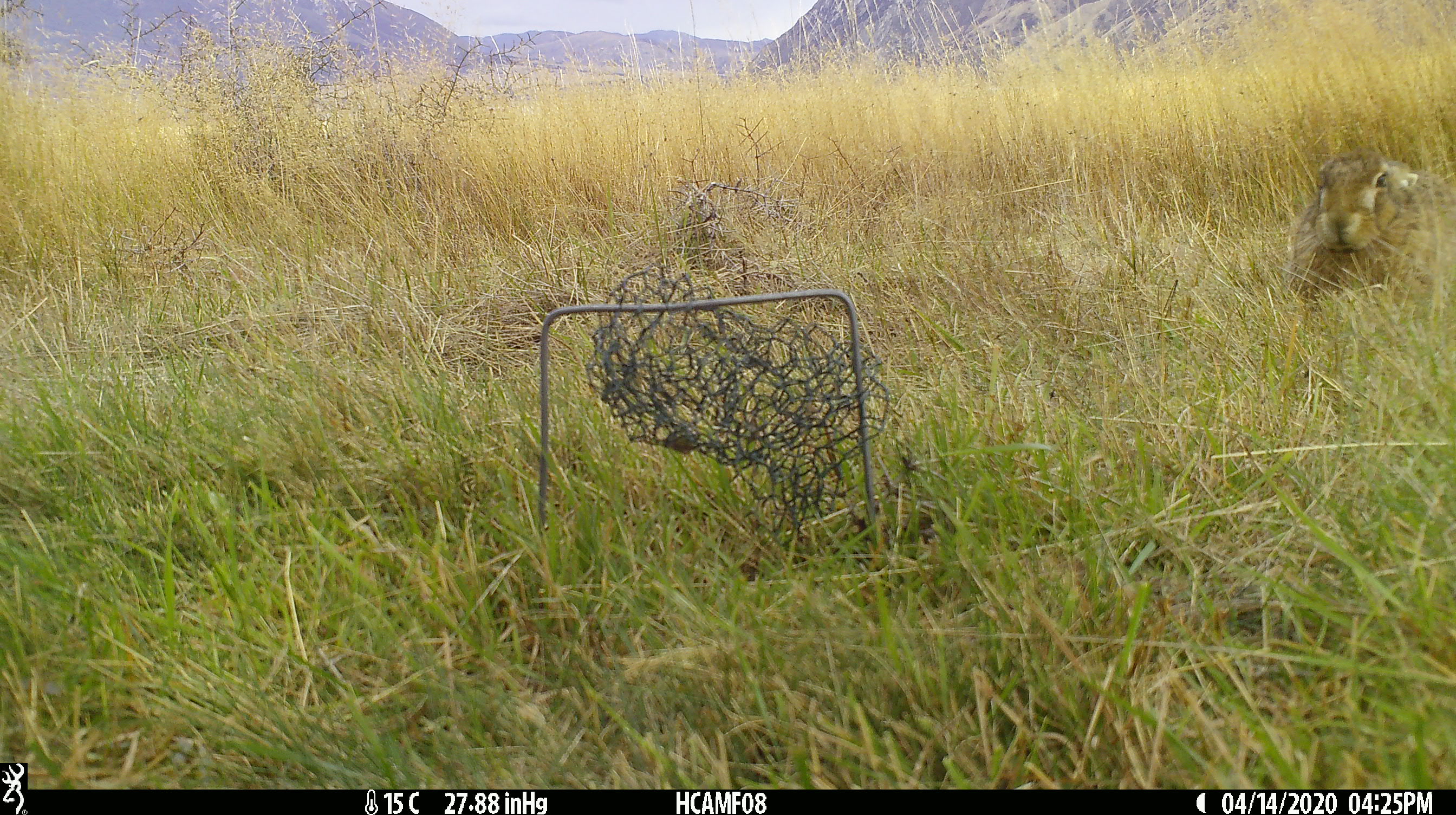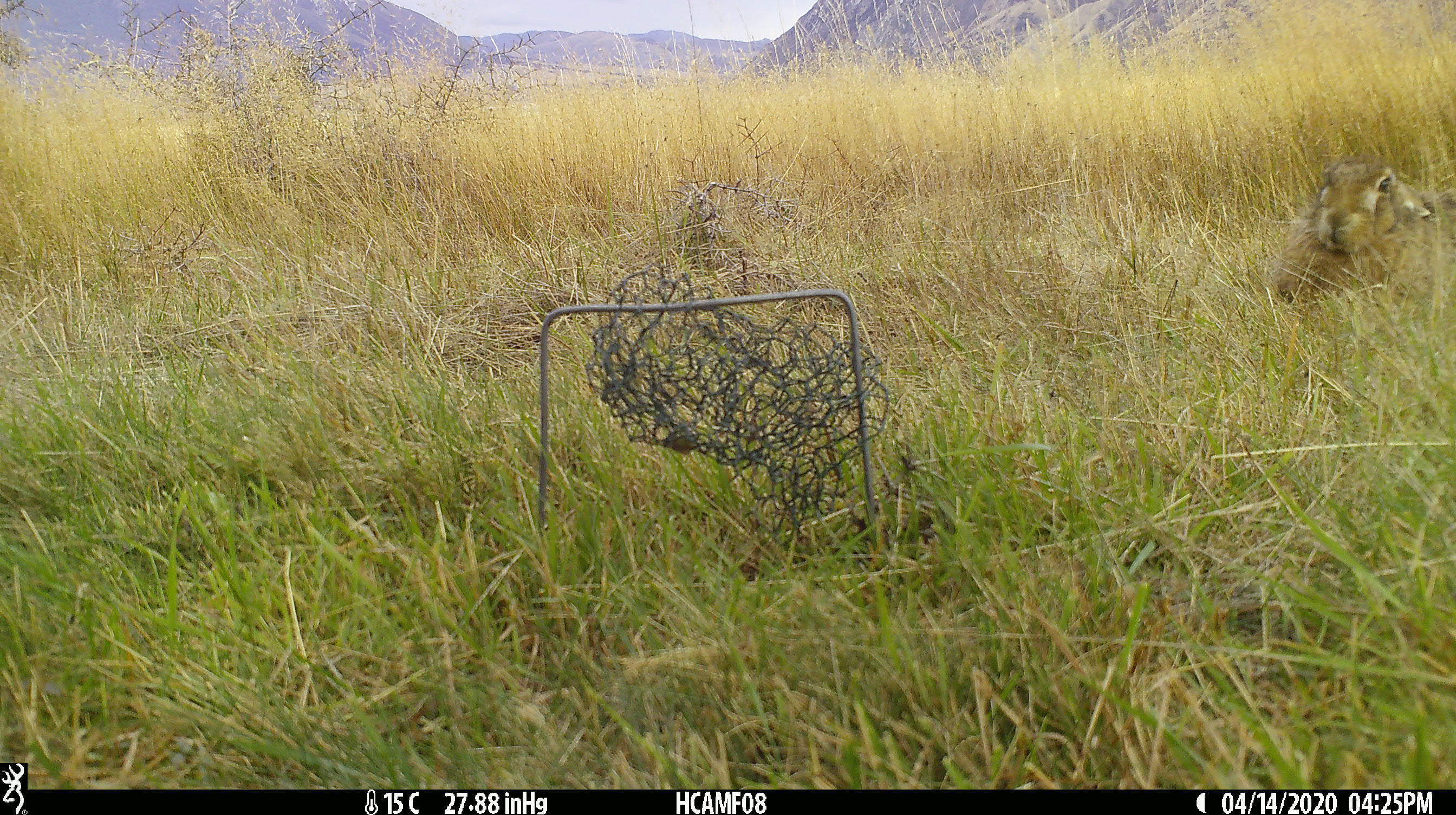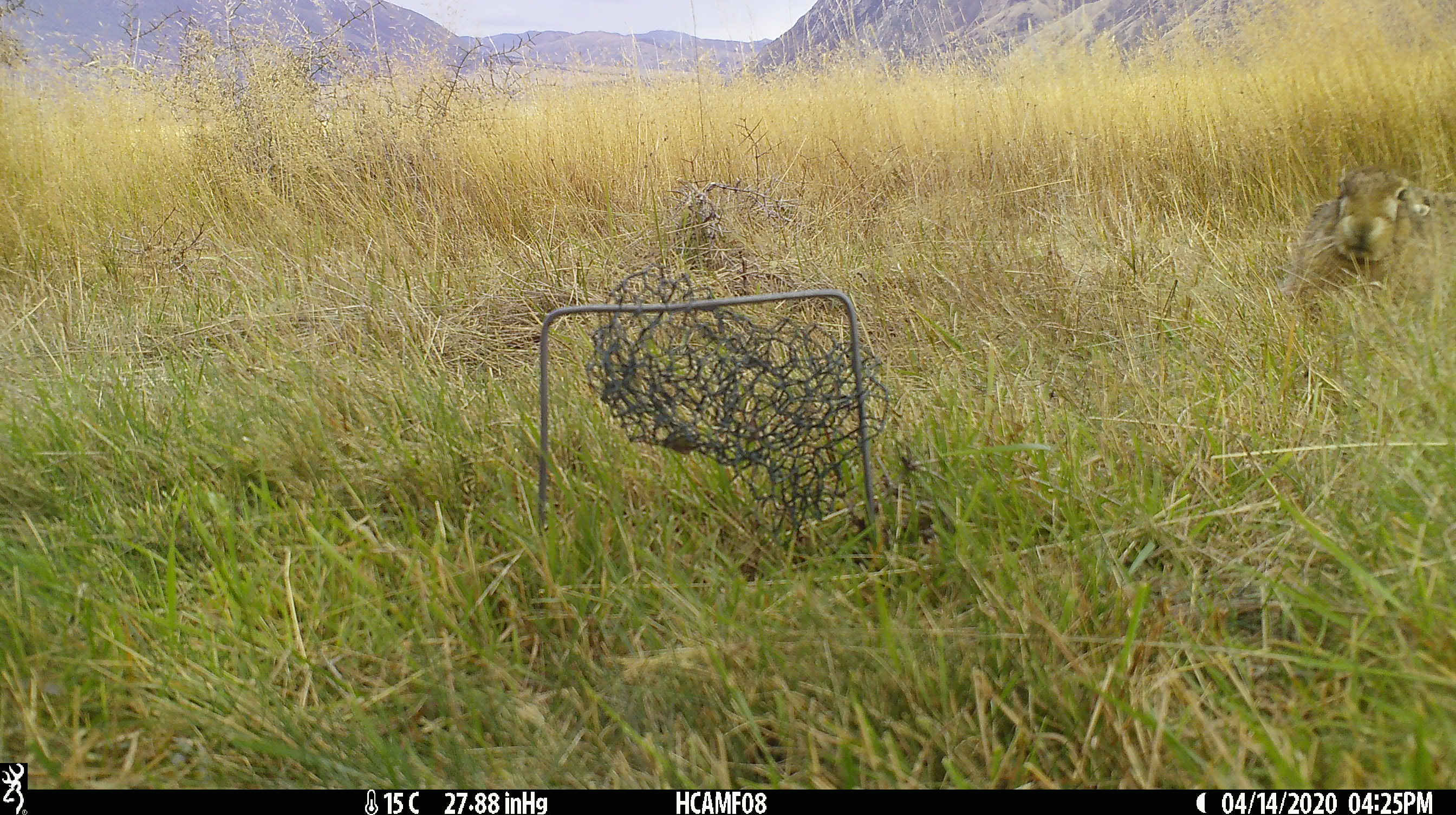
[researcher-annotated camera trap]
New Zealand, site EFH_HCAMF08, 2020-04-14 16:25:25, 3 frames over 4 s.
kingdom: Animalia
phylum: Chordata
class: Mammalia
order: Lagomorpha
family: Leporidae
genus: Oryctolagus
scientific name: Oryctolagus cuniculus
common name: european rabbit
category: rabbit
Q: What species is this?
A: Rabbit (european rabbit) (Oryctolagus cuniculus).